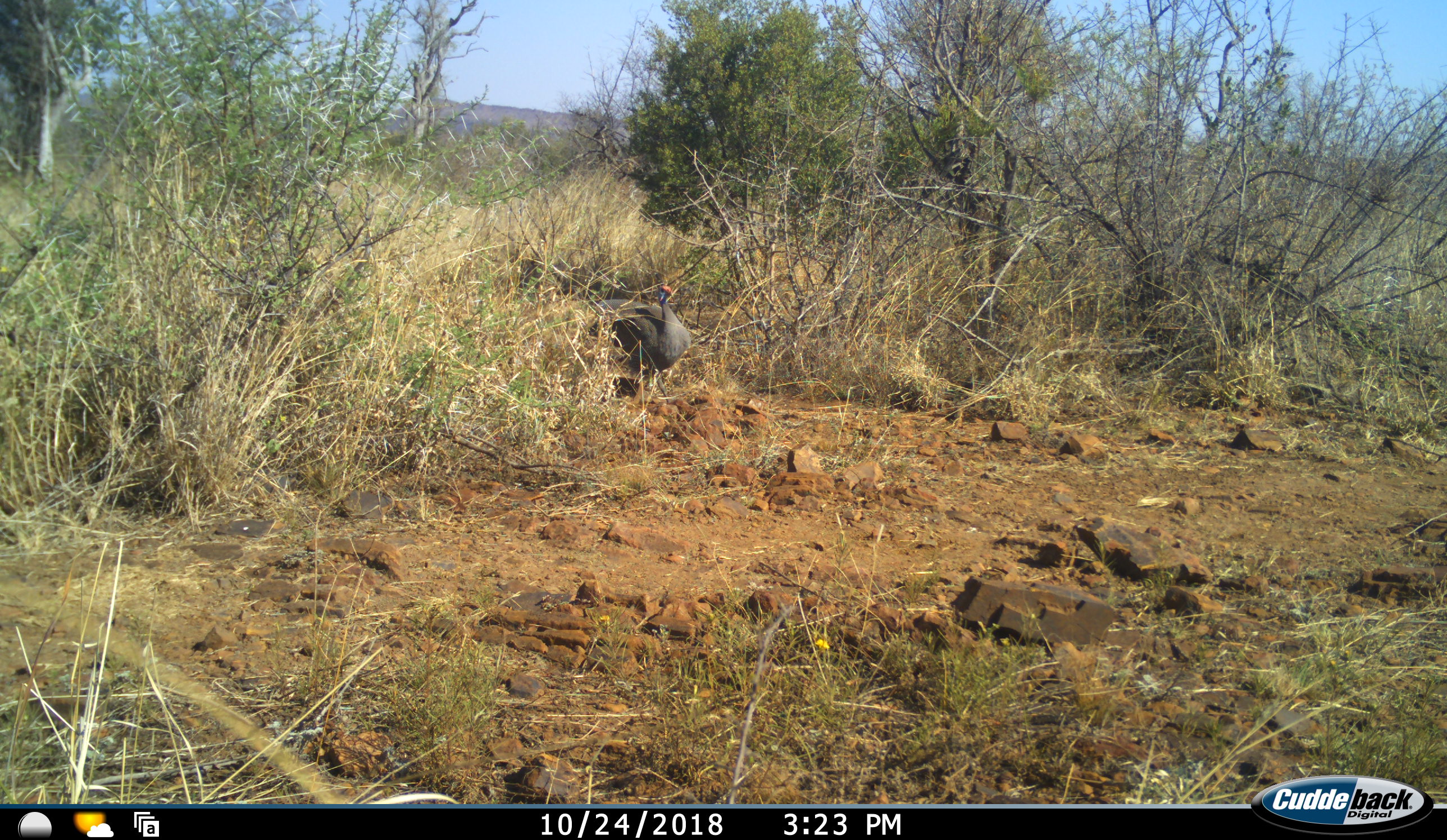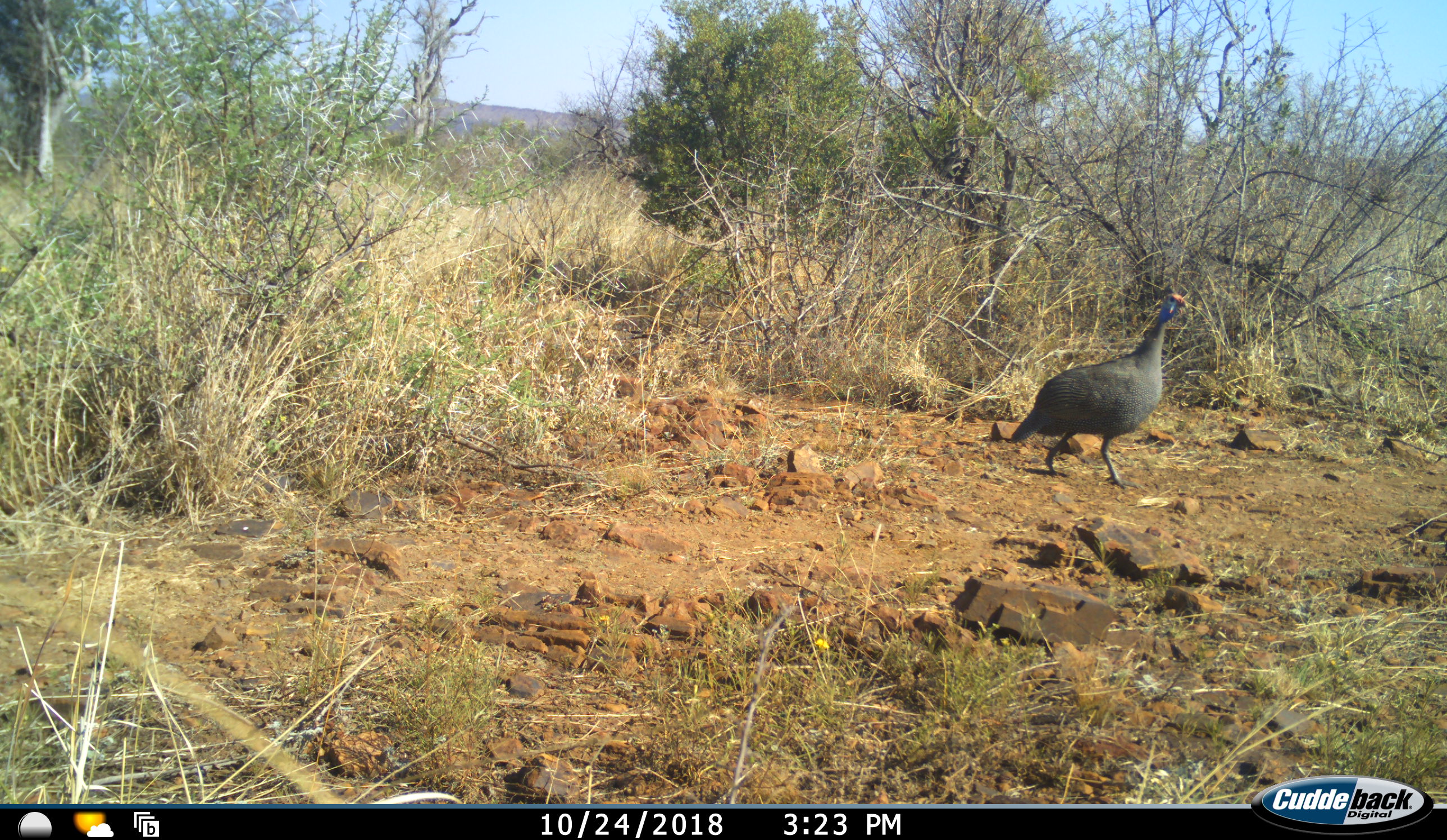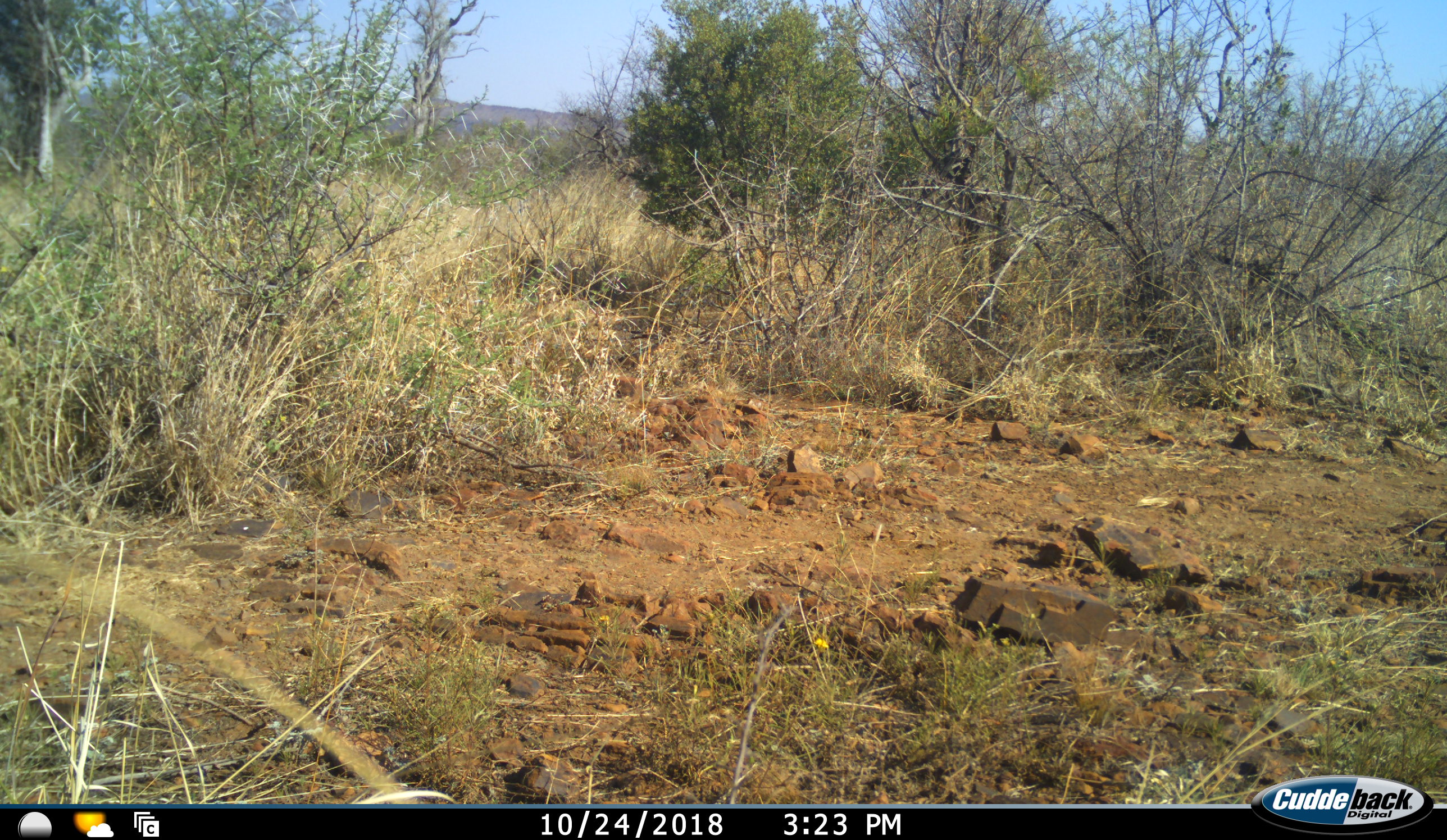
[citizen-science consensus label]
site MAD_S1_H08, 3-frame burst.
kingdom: Animalia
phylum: Chordata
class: Aves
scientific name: Aves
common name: bird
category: birdother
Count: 1.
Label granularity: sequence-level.